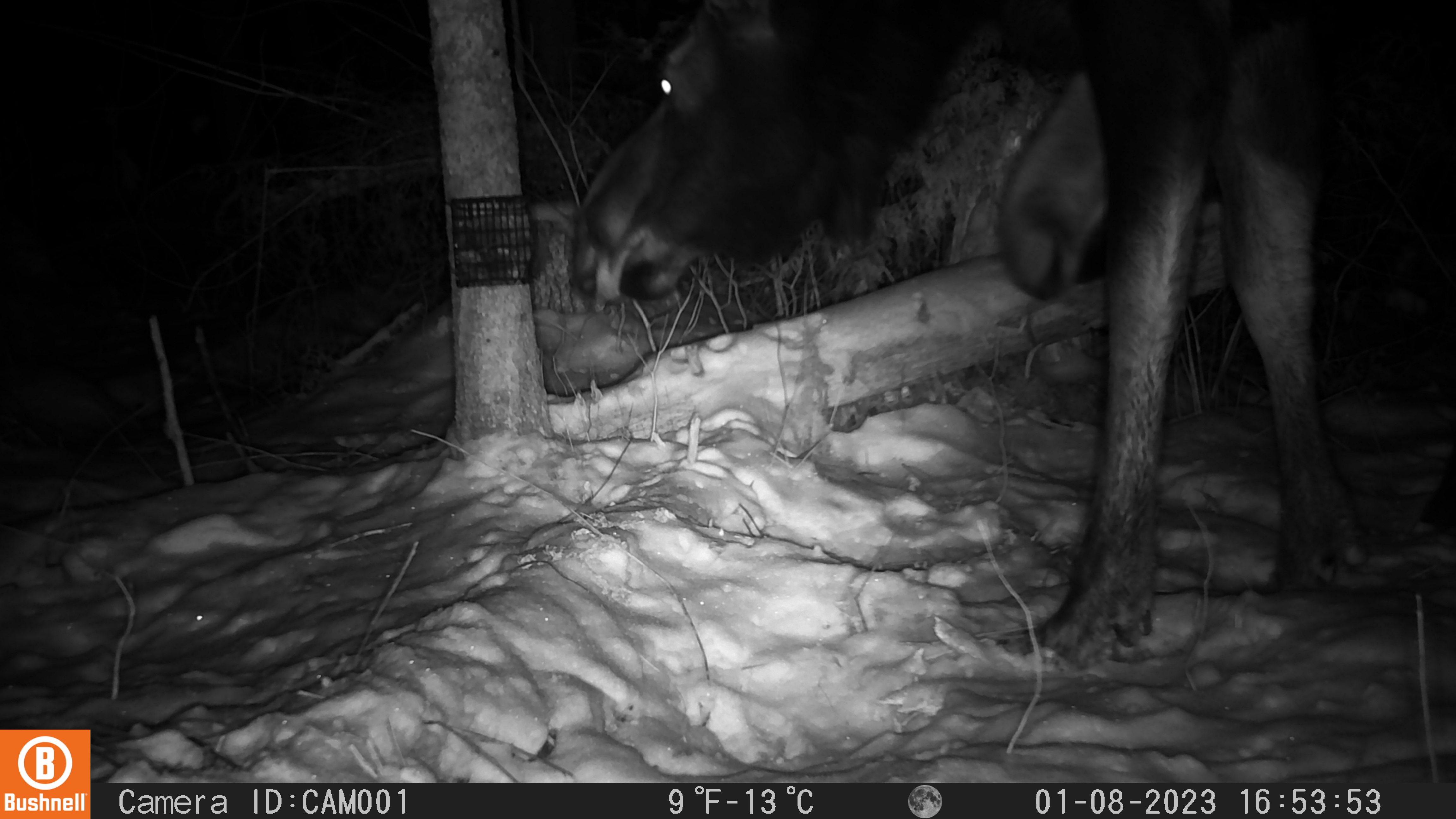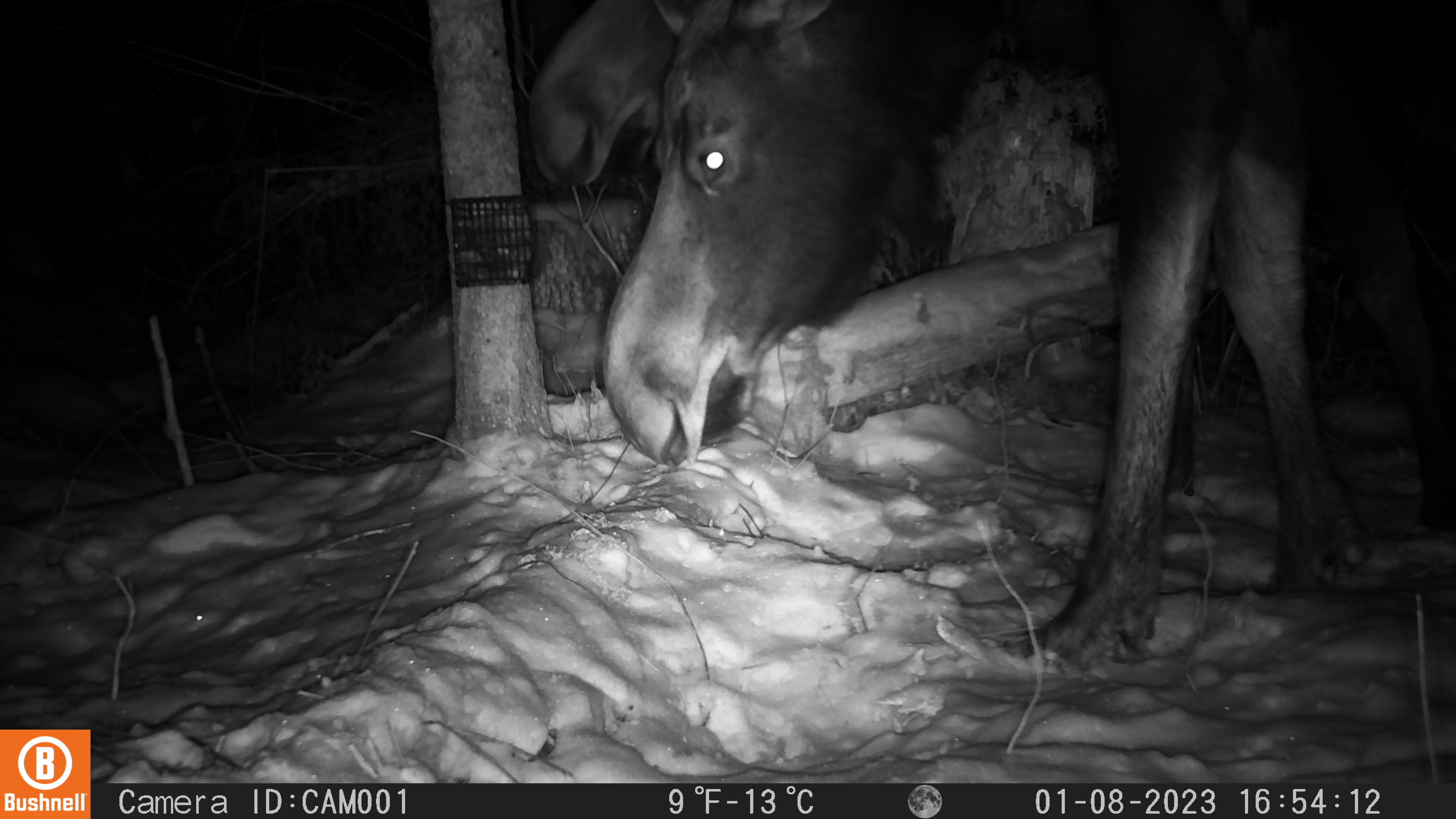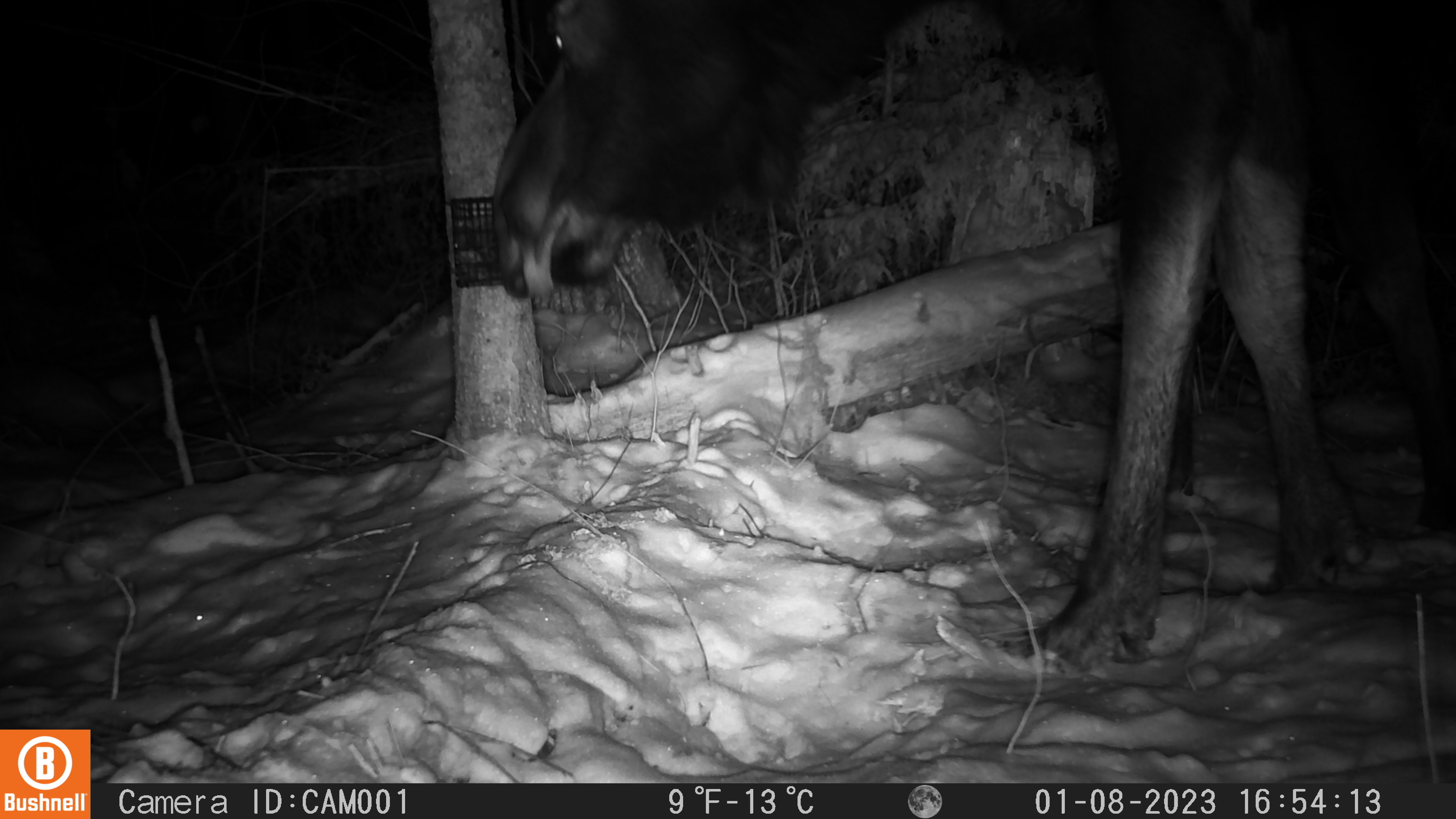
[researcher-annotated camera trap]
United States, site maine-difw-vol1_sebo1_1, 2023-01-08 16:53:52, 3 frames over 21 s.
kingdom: Animalia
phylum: Chordata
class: Mammalia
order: Artiodactyla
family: Cervidae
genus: Alces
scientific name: Alces alces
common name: moose